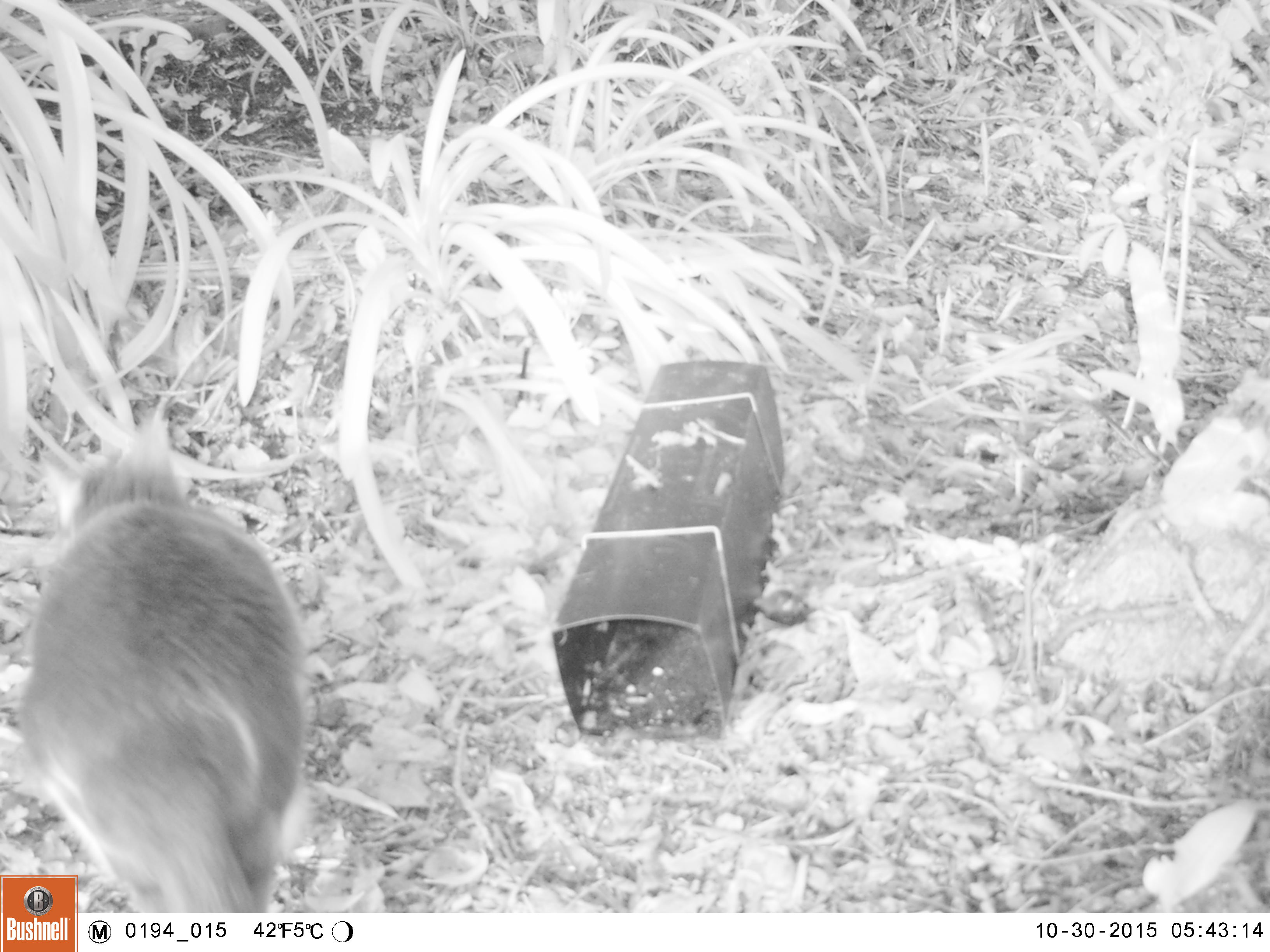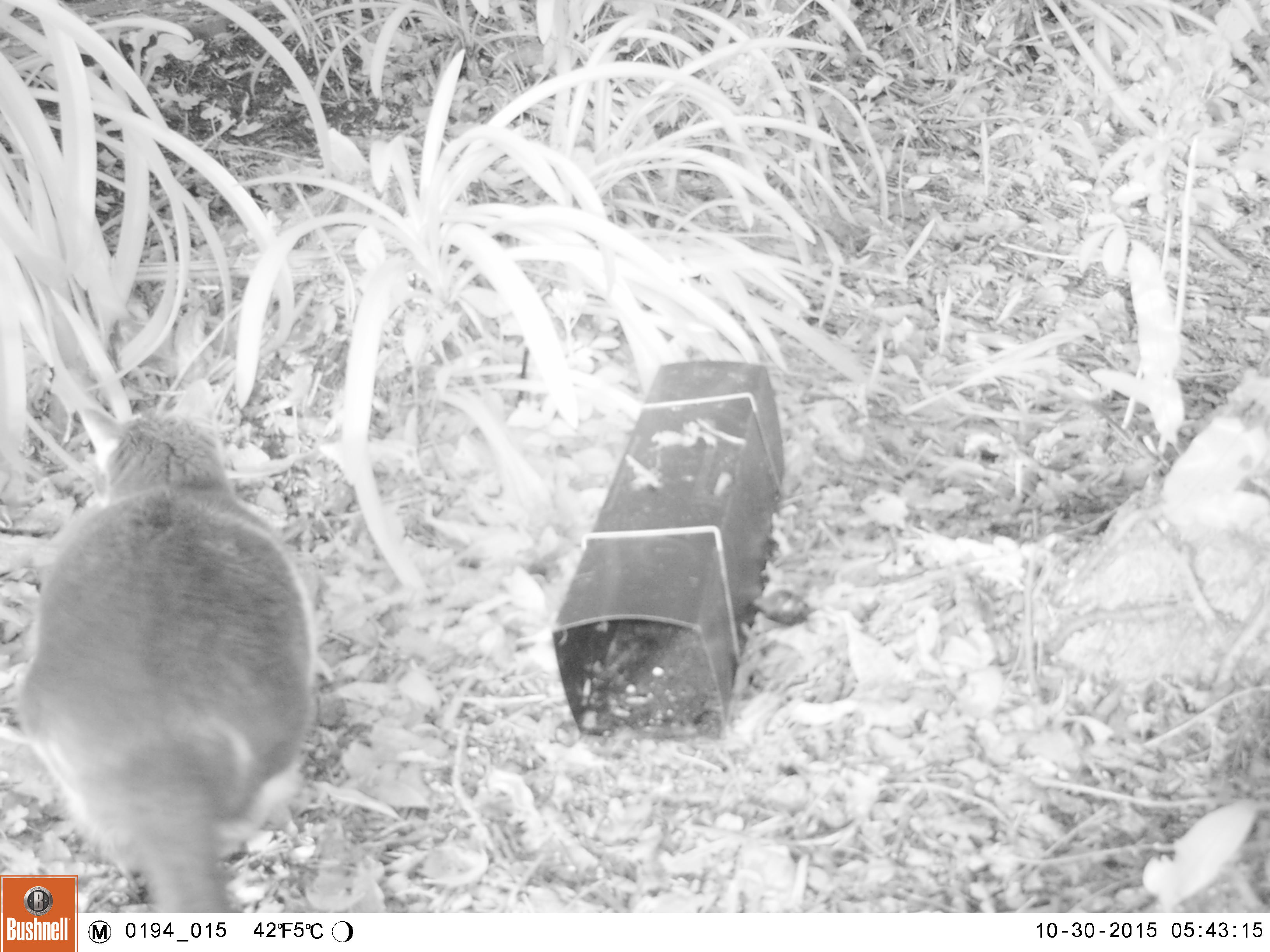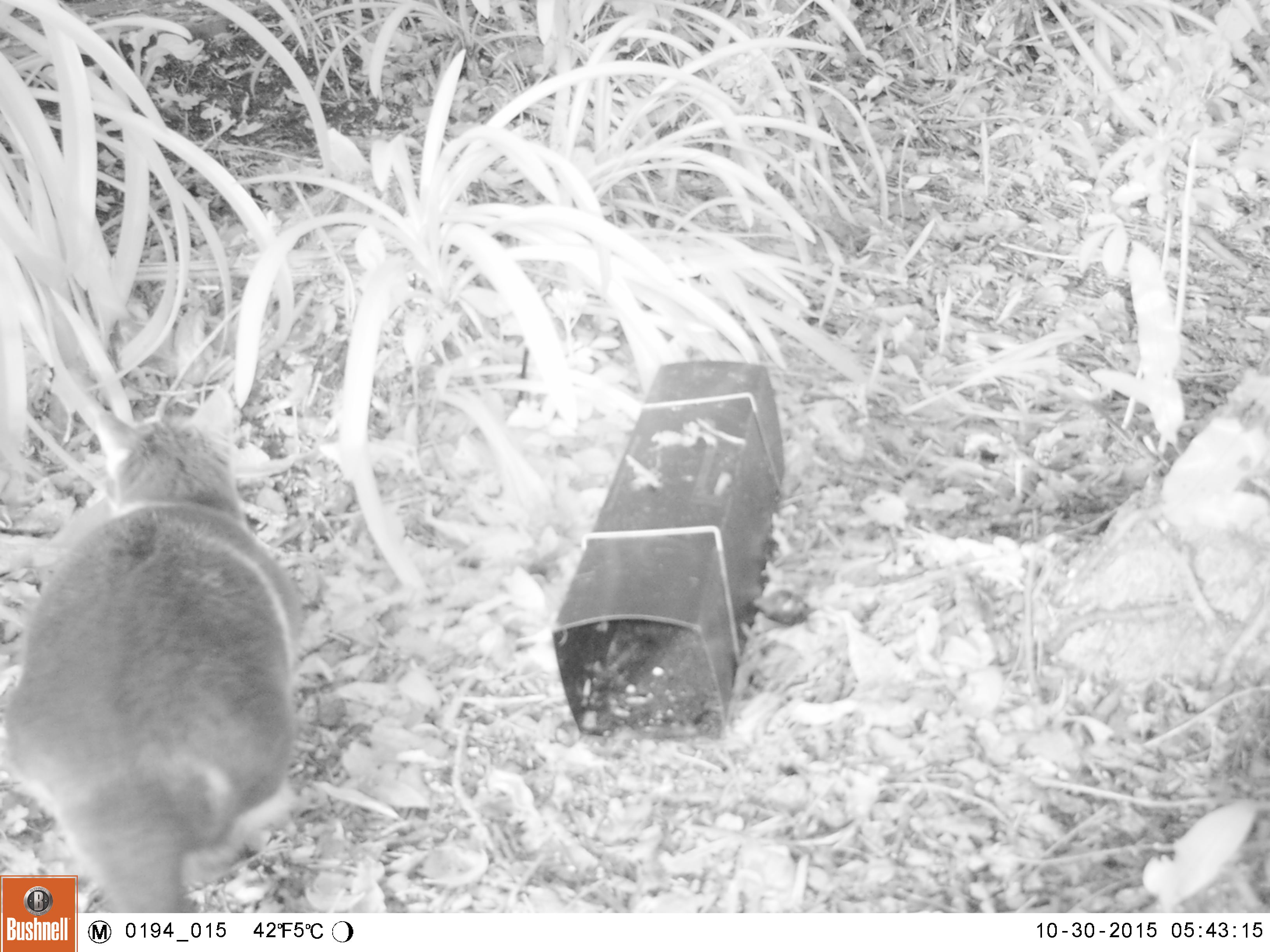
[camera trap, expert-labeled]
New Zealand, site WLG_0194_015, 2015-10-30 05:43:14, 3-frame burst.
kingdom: Animalia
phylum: Chordata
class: Mammalia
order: Carnivora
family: Felidae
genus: Felis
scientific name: Felis catus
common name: domestic cat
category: cat